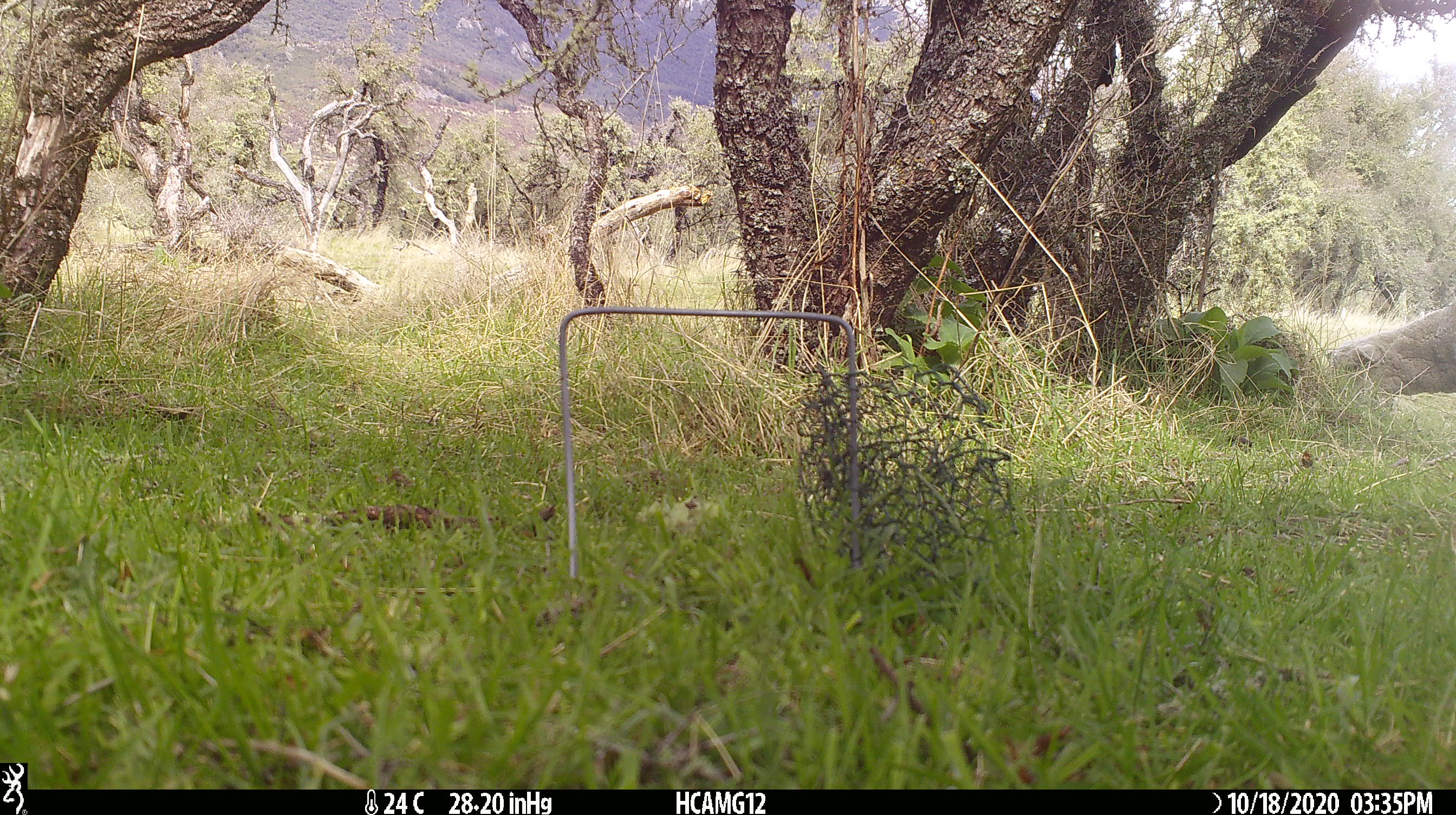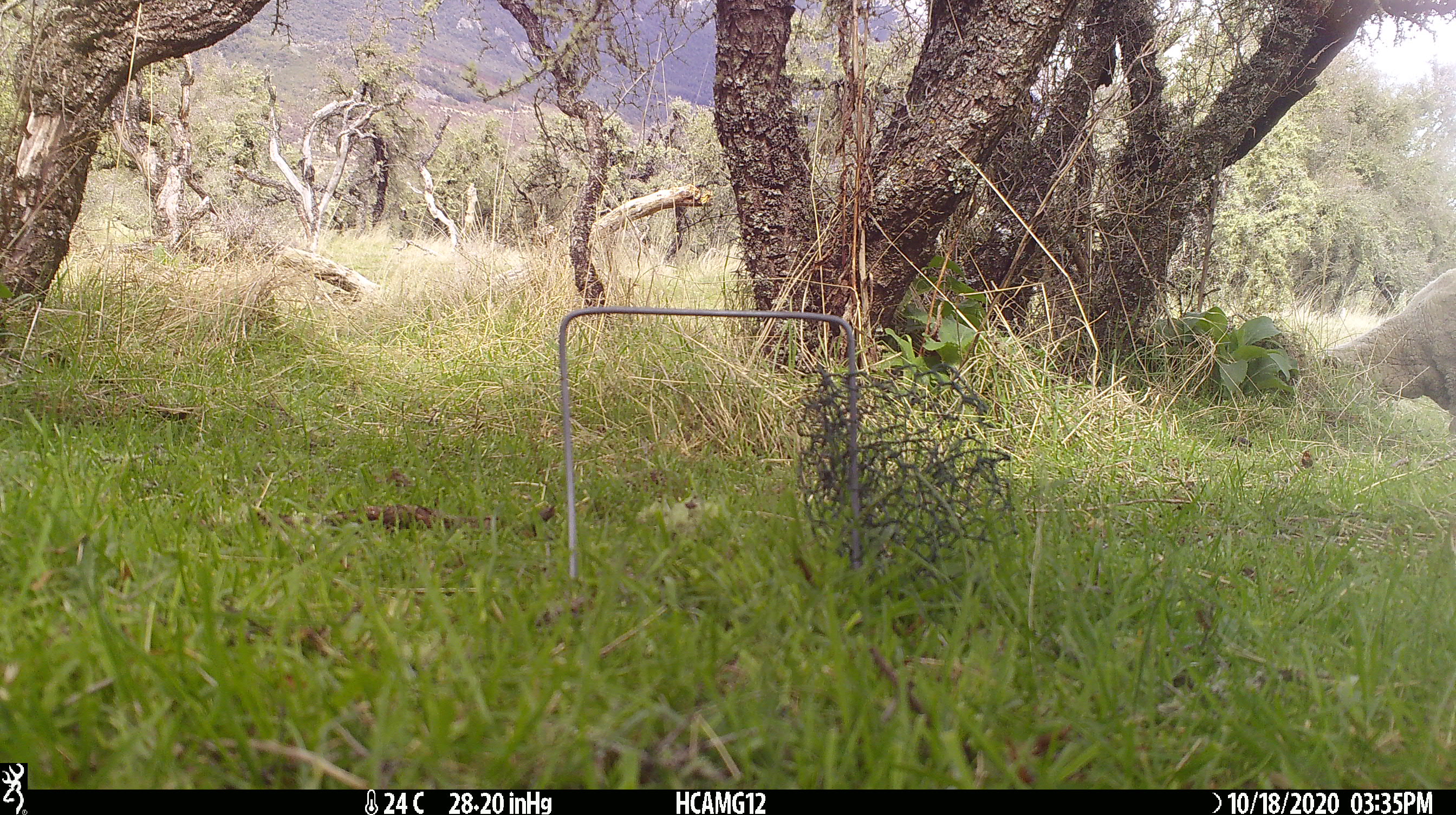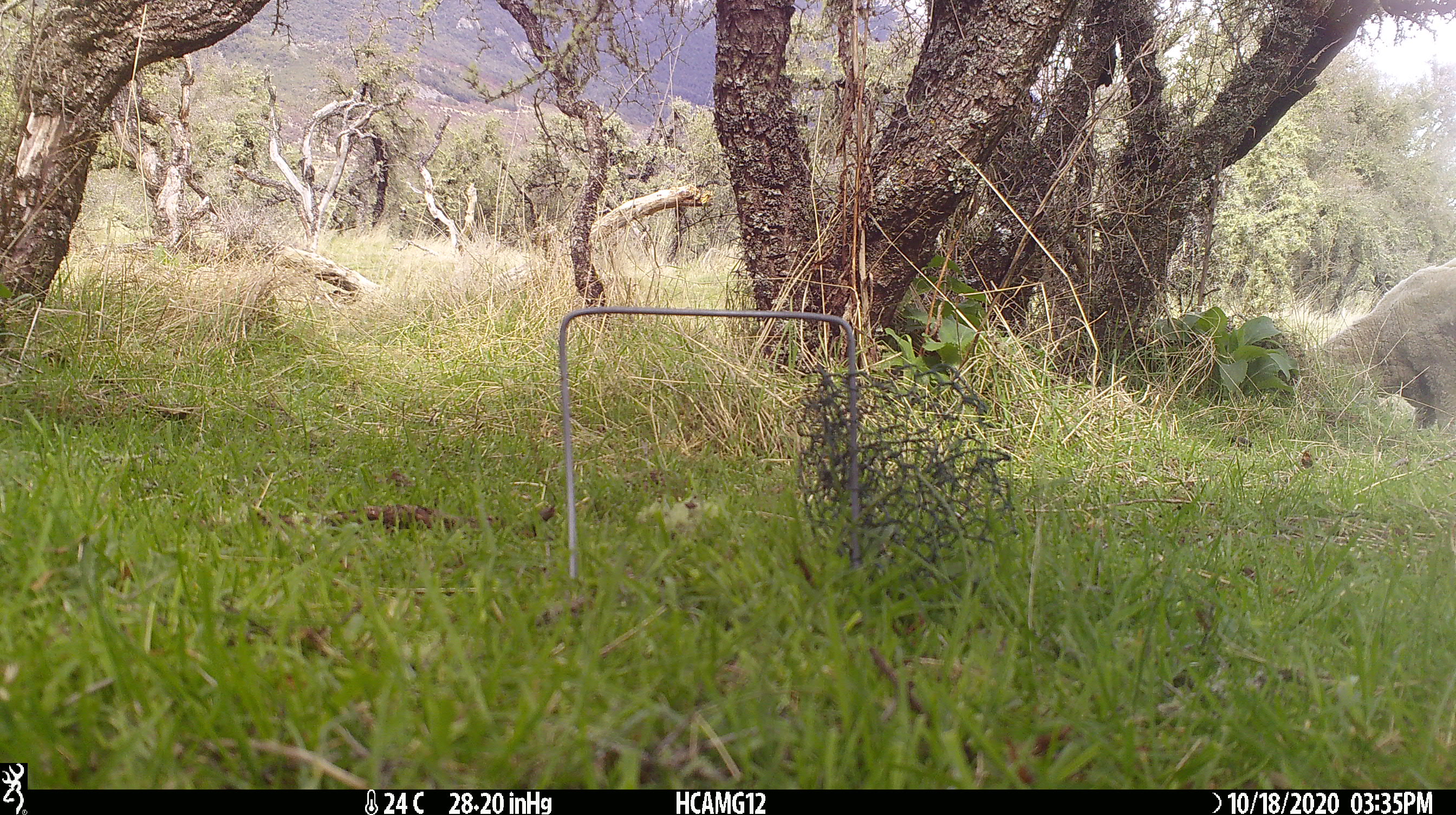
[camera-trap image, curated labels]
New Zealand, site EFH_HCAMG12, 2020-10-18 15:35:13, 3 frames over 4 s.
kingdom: Animalia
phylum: Chordata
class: Mammalia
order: Artiodactyla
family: Bovidae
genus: Ovis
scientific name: Ovis aries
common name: domestic sheep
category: sheep